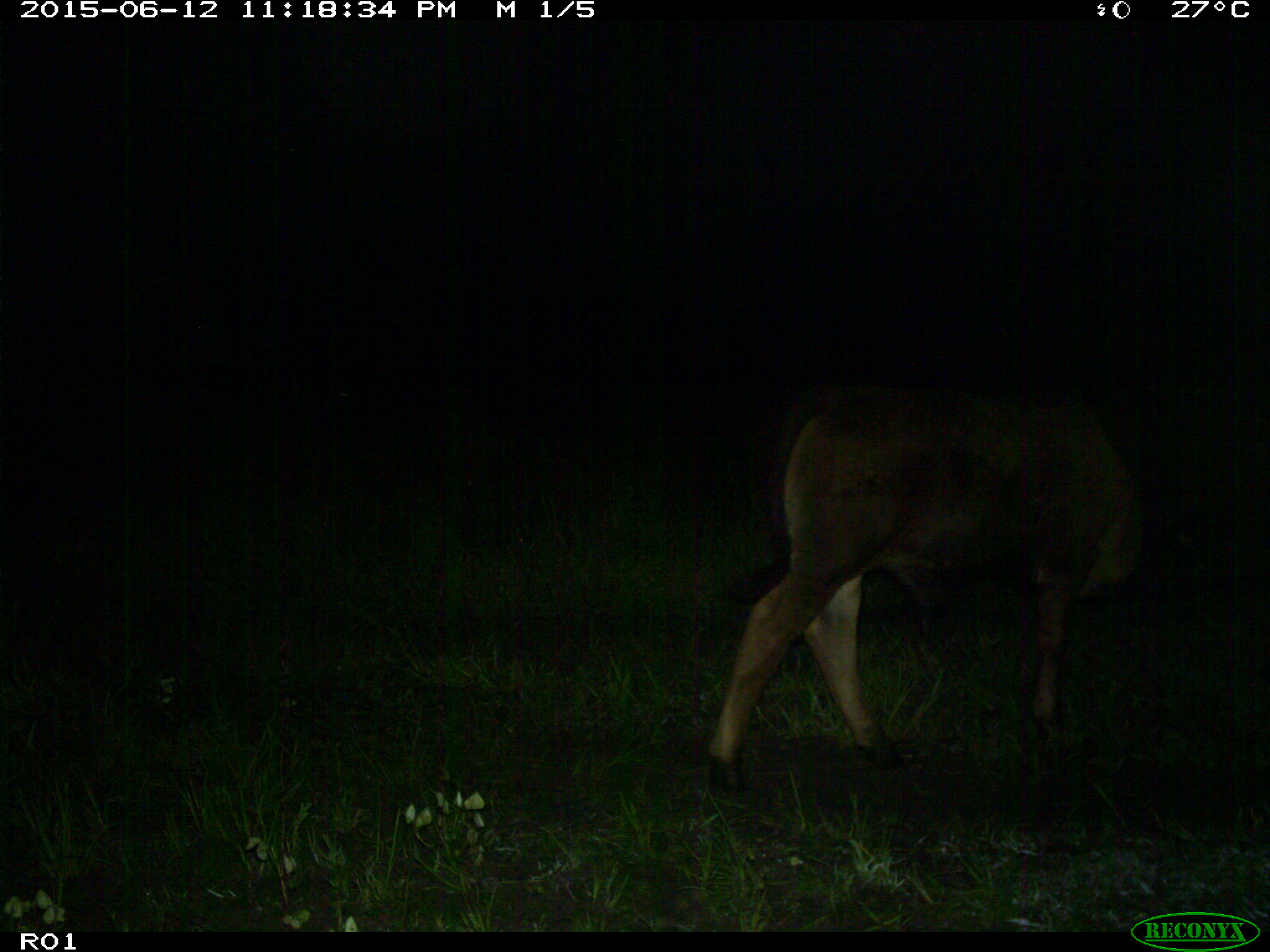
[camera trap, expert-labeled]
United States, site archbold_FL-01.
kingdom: Animalia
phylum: Chordata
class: Mammalia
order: Artiodactyla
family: Bovidae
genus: Bos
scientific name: Bos taurus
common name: domestic cow